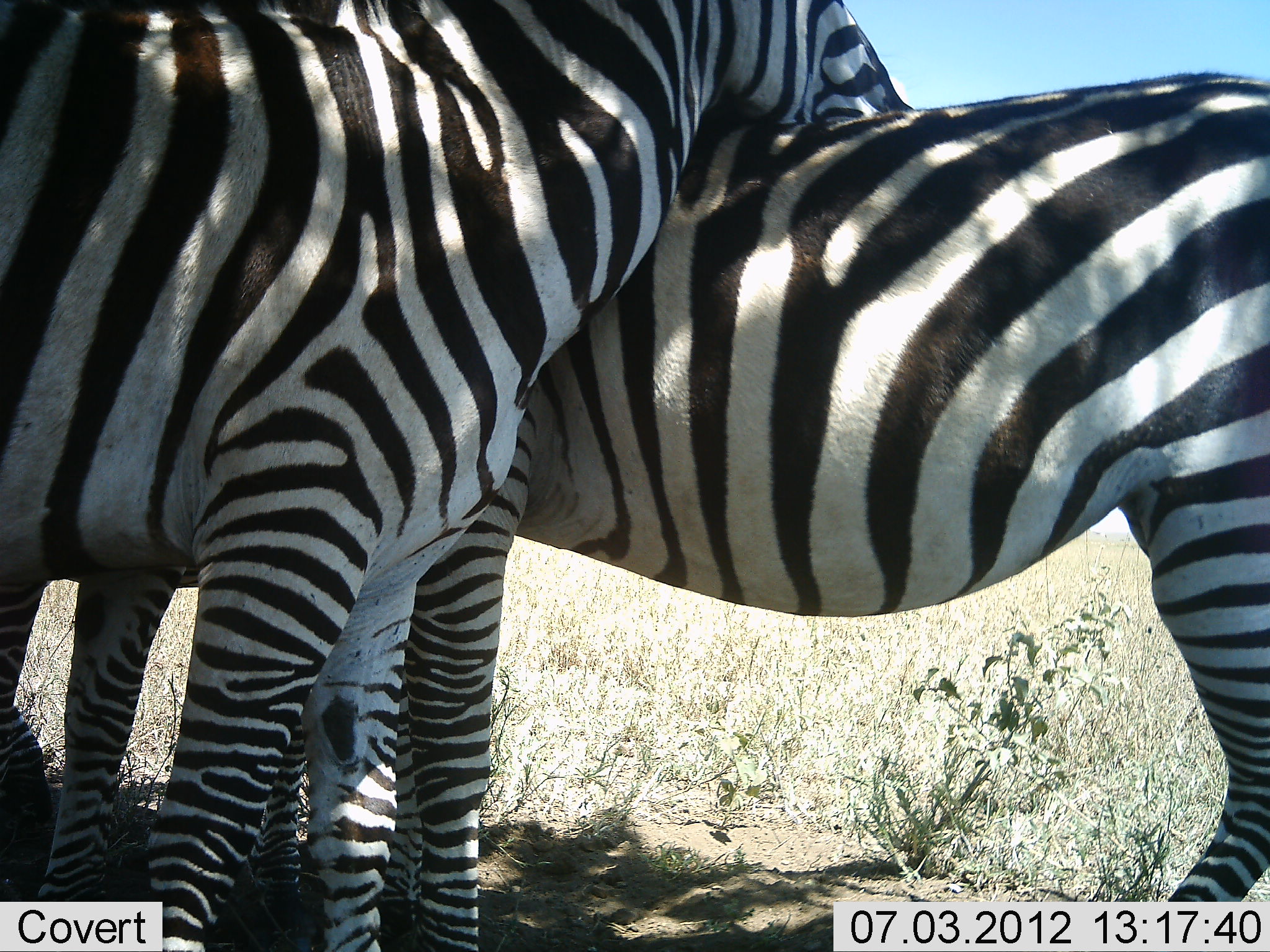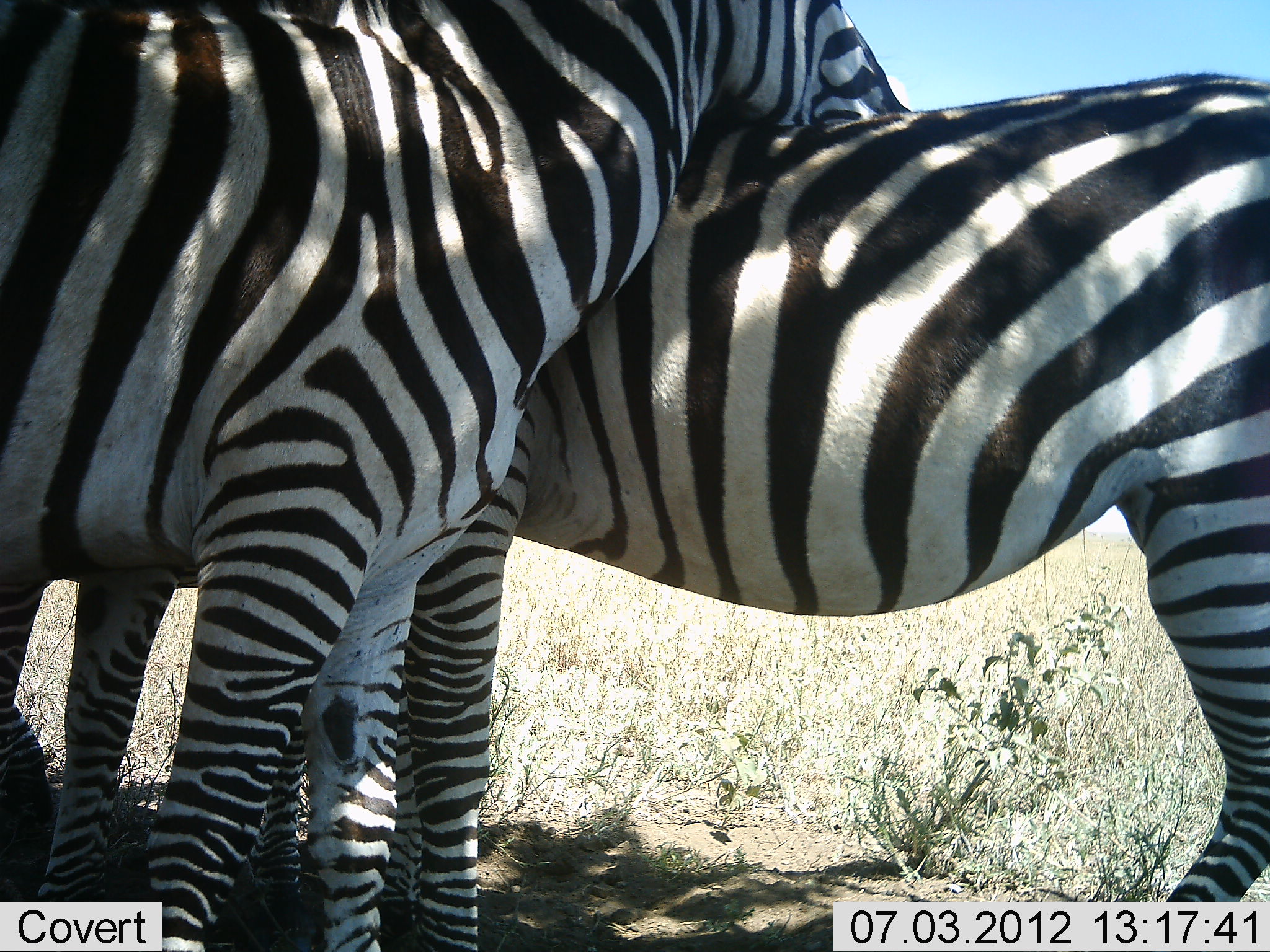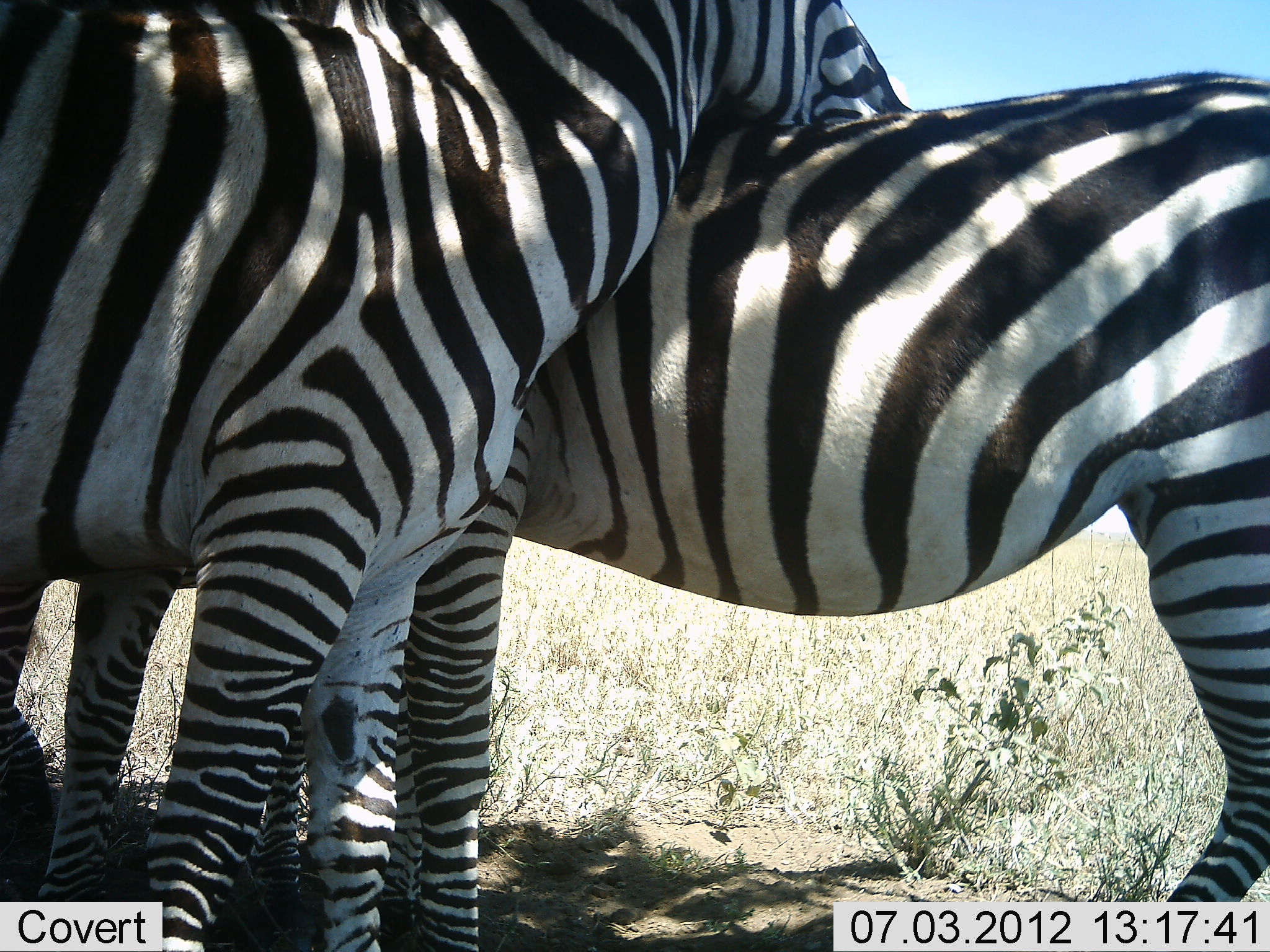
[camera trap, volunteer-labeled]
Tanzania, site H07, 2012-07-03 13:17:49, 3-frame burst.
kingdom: Animalia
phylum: Chordata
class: Mammalia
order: Perissodactyla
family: Equidae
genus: Equus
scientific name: Equus quagga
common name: plains zebra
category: zebra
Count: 3.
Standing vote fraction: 90%.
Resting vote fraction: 0%.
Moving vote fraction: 0%.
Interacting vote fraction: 70%.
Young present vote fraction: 10%.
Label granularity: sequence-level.